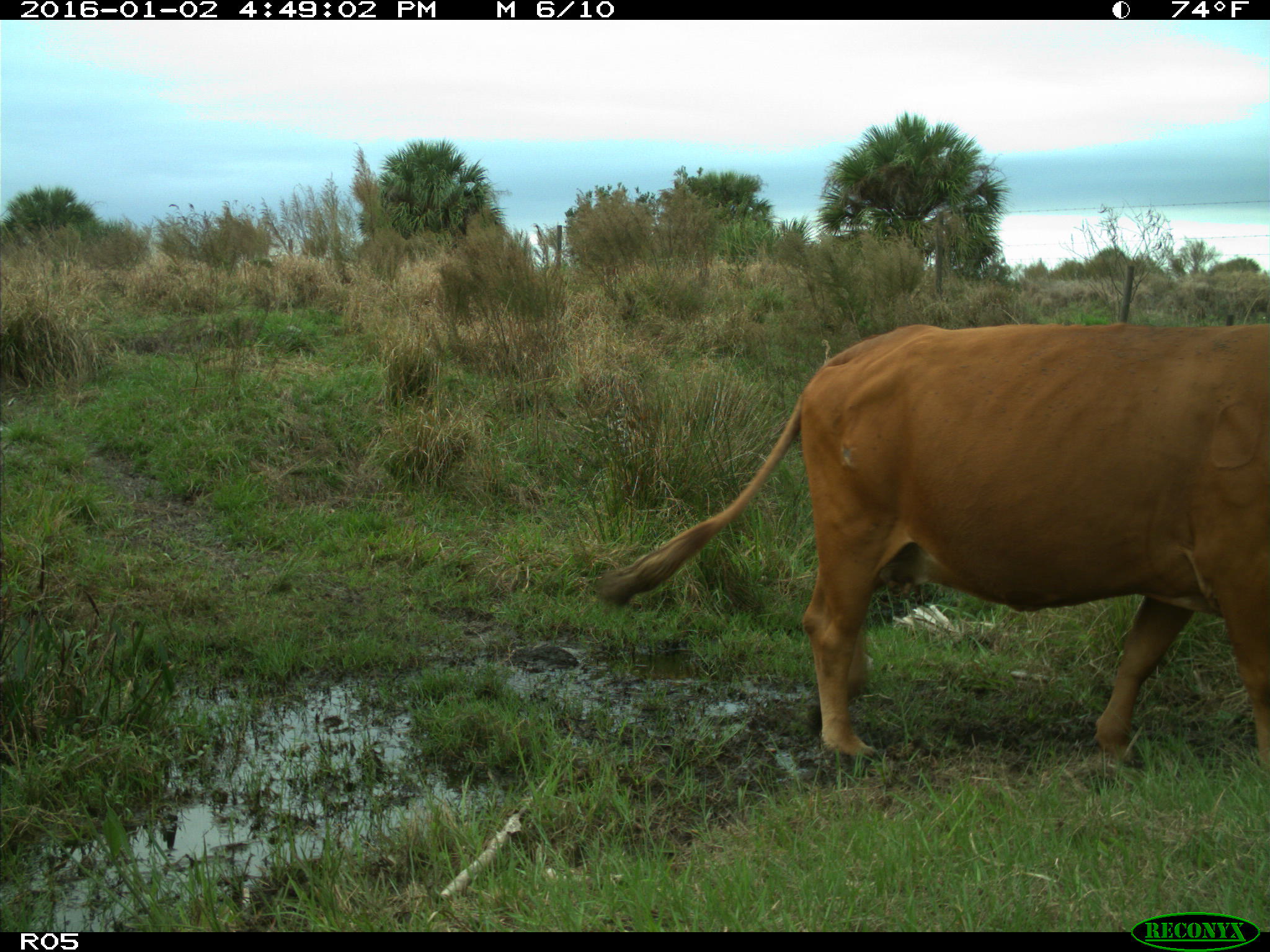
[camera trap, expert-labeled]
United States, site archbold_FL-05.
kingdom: Animalia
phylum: Chordata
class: Mammalia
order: Artiodactyla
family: Bovidae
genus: Bos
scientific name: Bos taurus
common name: domestic cow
Bos taurus (domestic cow).